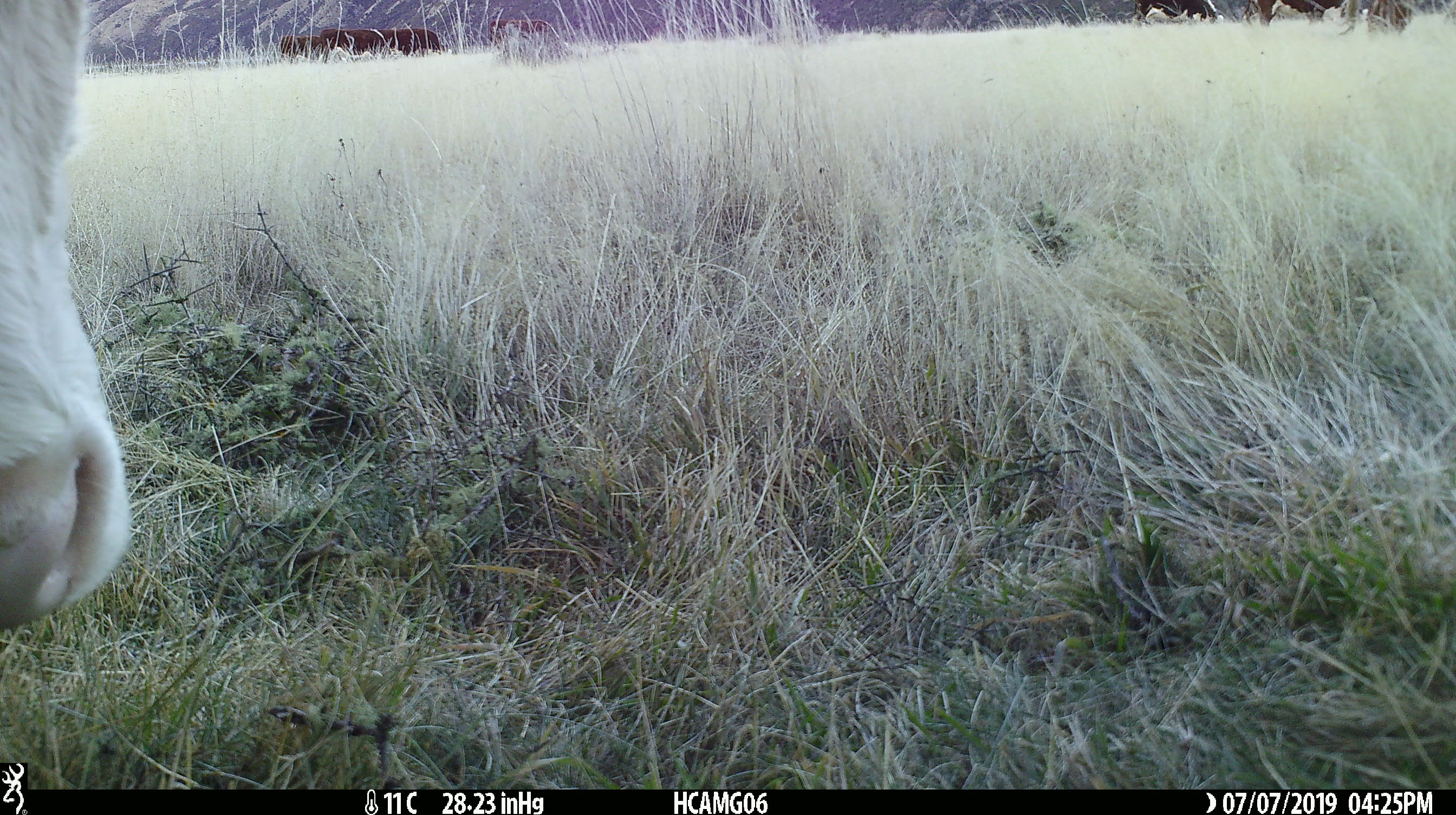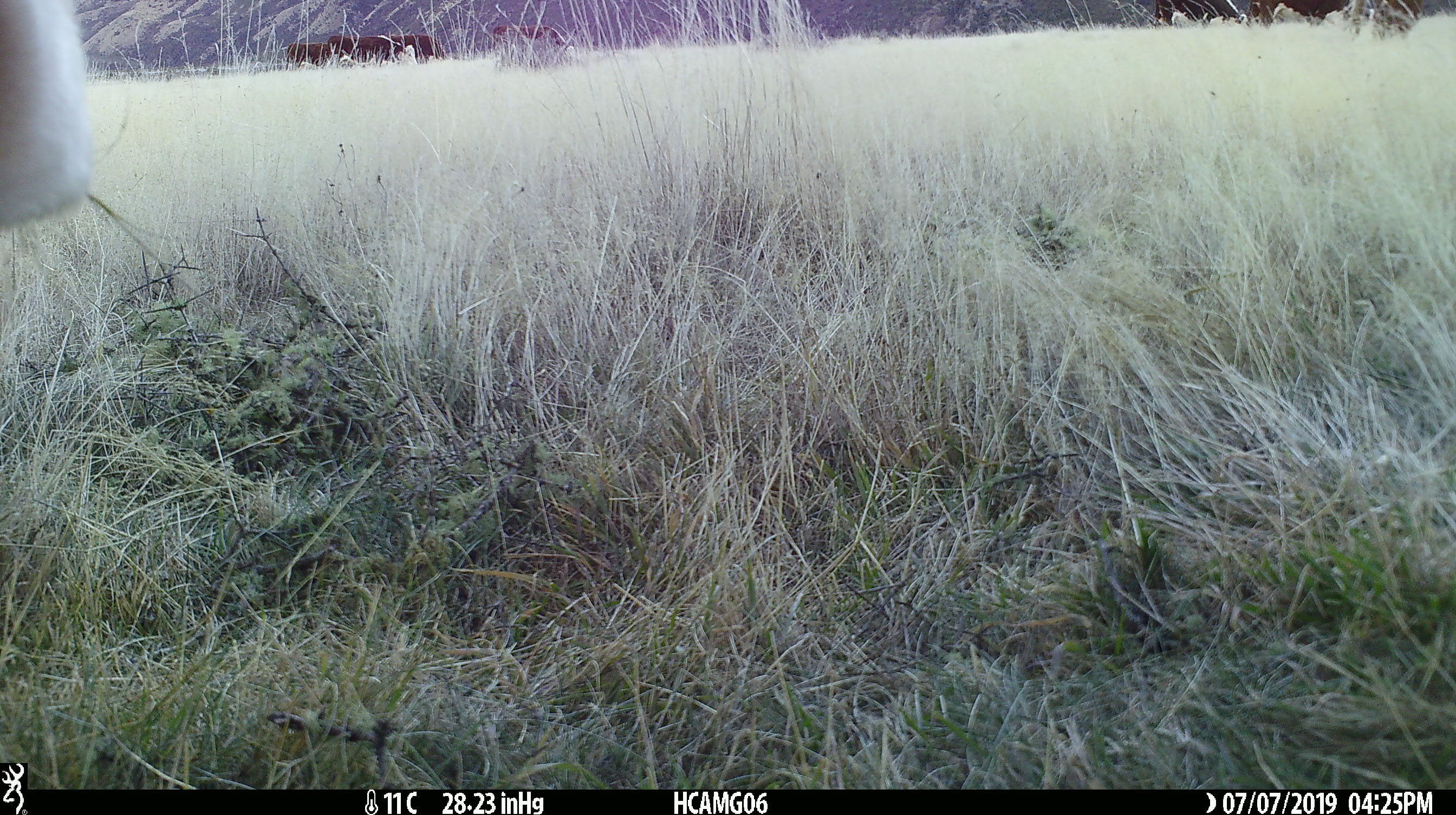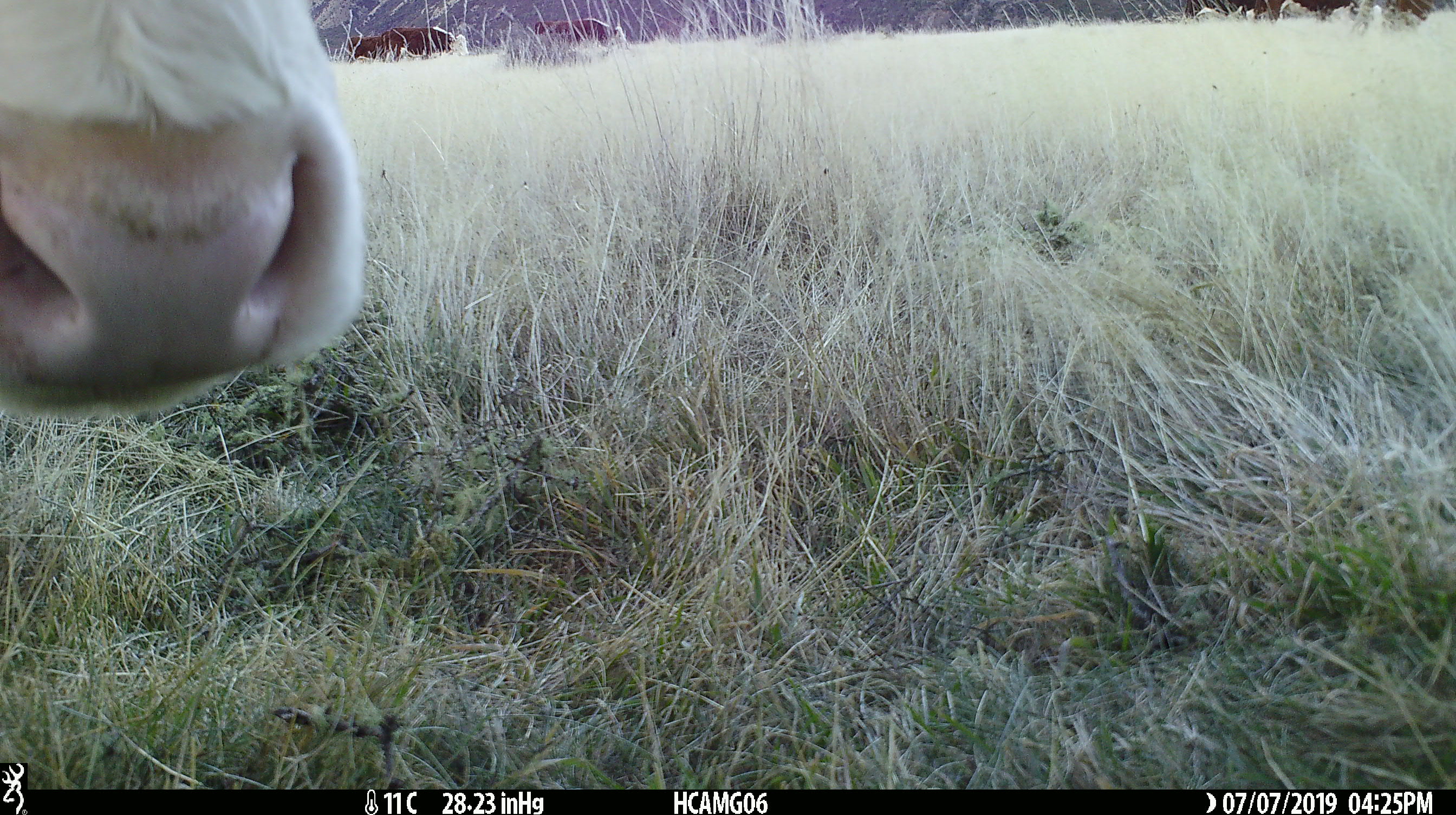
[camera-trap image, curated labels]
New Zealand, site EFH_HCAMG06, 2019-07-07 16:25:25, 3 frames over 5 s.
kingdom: Animalia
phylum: Chordata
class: Mammalia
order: Artiodactyla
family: Bovidae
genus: Bos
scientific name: Bos taurus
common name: domestic cow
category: cow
Cow (domestic cow) (Bos taurus).